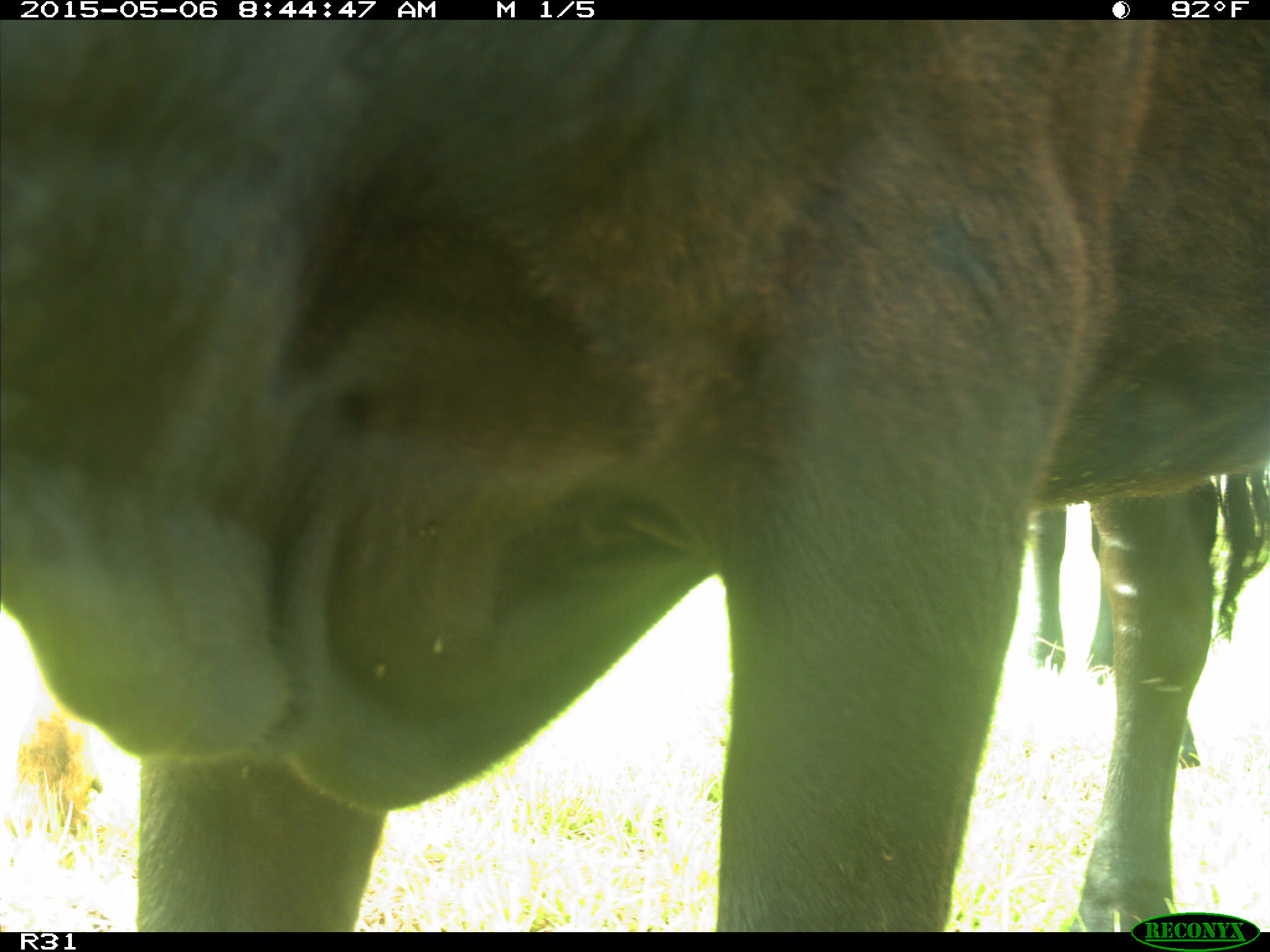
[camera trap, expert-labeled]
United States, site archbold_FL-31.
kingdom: Animalia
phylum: Chordata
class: Mammalia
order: Artiodactyla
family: Bovidae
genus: Bos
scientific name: Bos taurus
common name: domestic cow